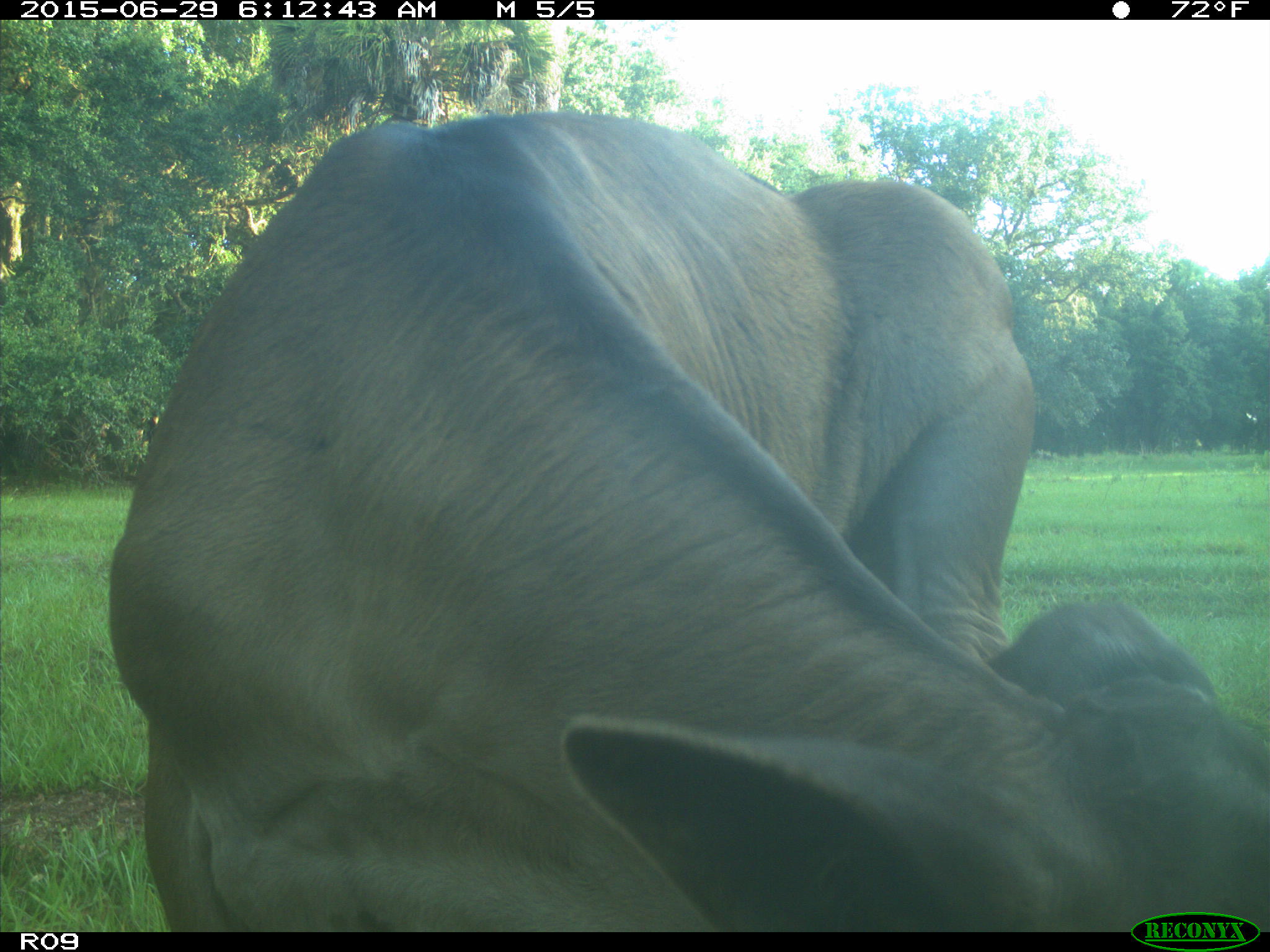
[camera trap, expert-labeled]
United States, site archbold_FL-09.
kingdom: Animalia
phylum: Chordata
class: Mammalia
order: Artiodactyla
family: Bovidae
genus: Bos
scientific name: Bos taurus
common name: domestic cow